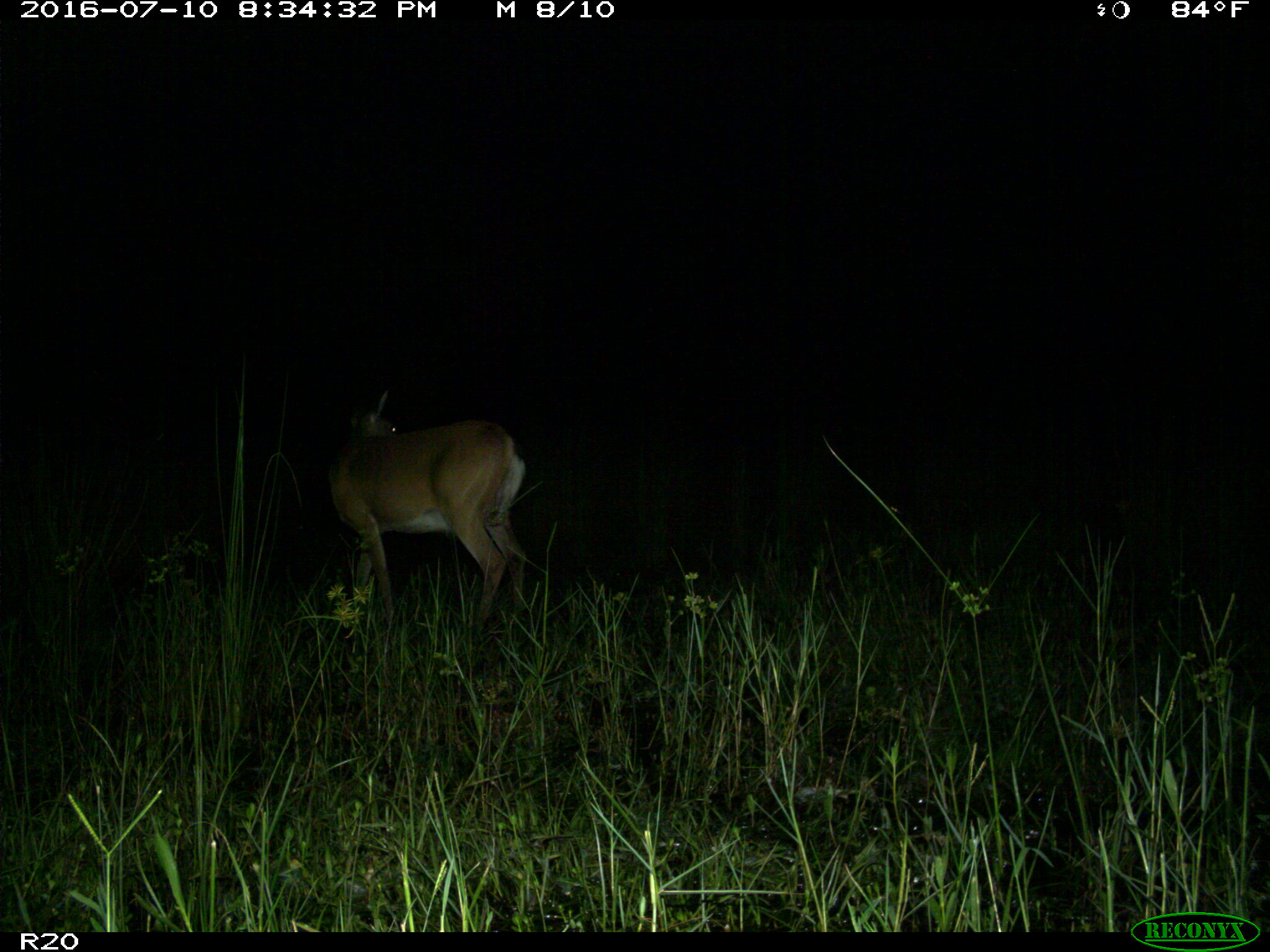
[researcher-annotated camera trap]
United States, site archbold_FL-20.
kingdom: Animalia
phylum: Chordata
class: Mammalia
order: Artiodactyla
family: Cervidae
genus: Odocoileus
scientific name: Odocoileus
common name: deer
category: unidentified deer